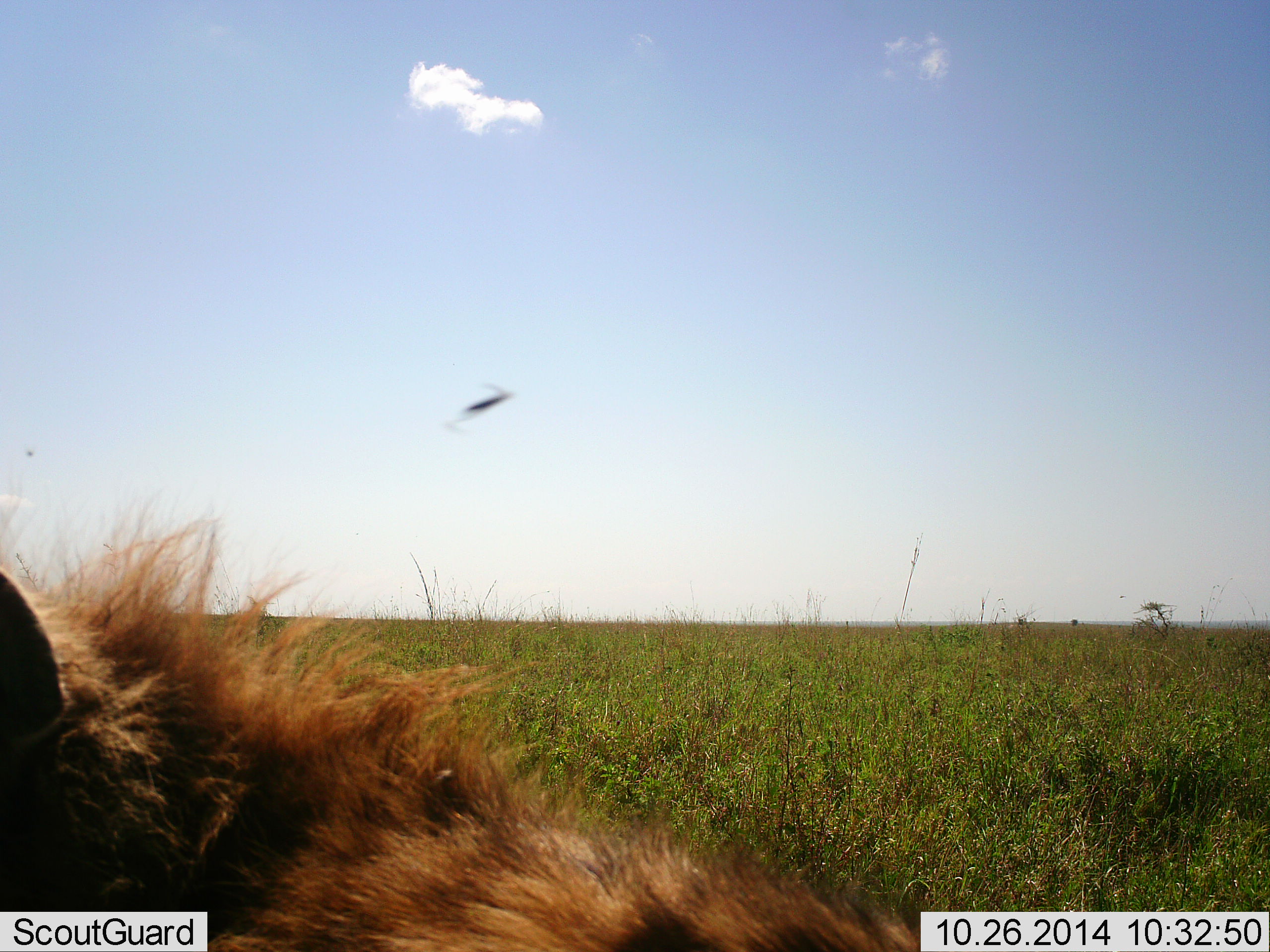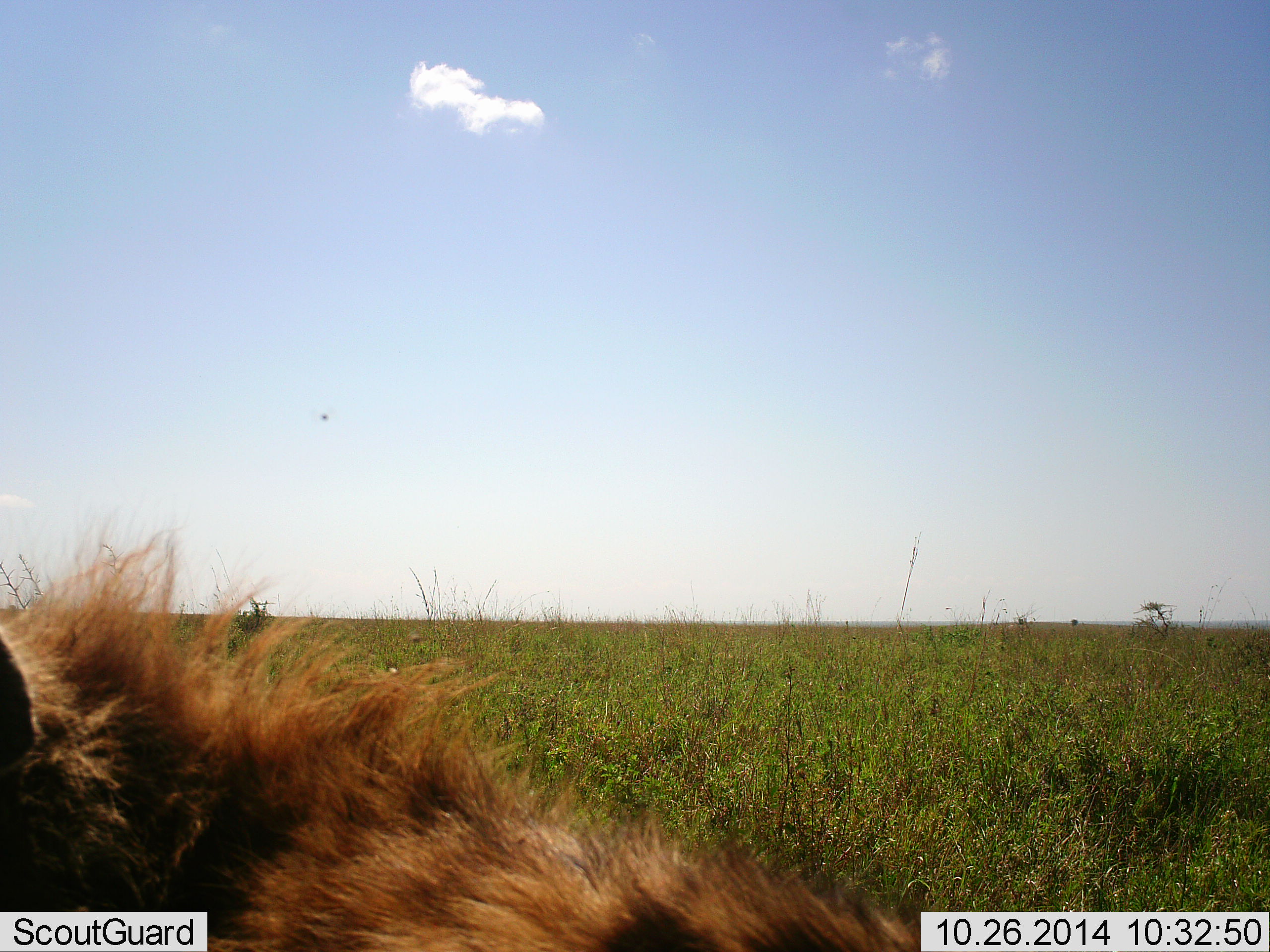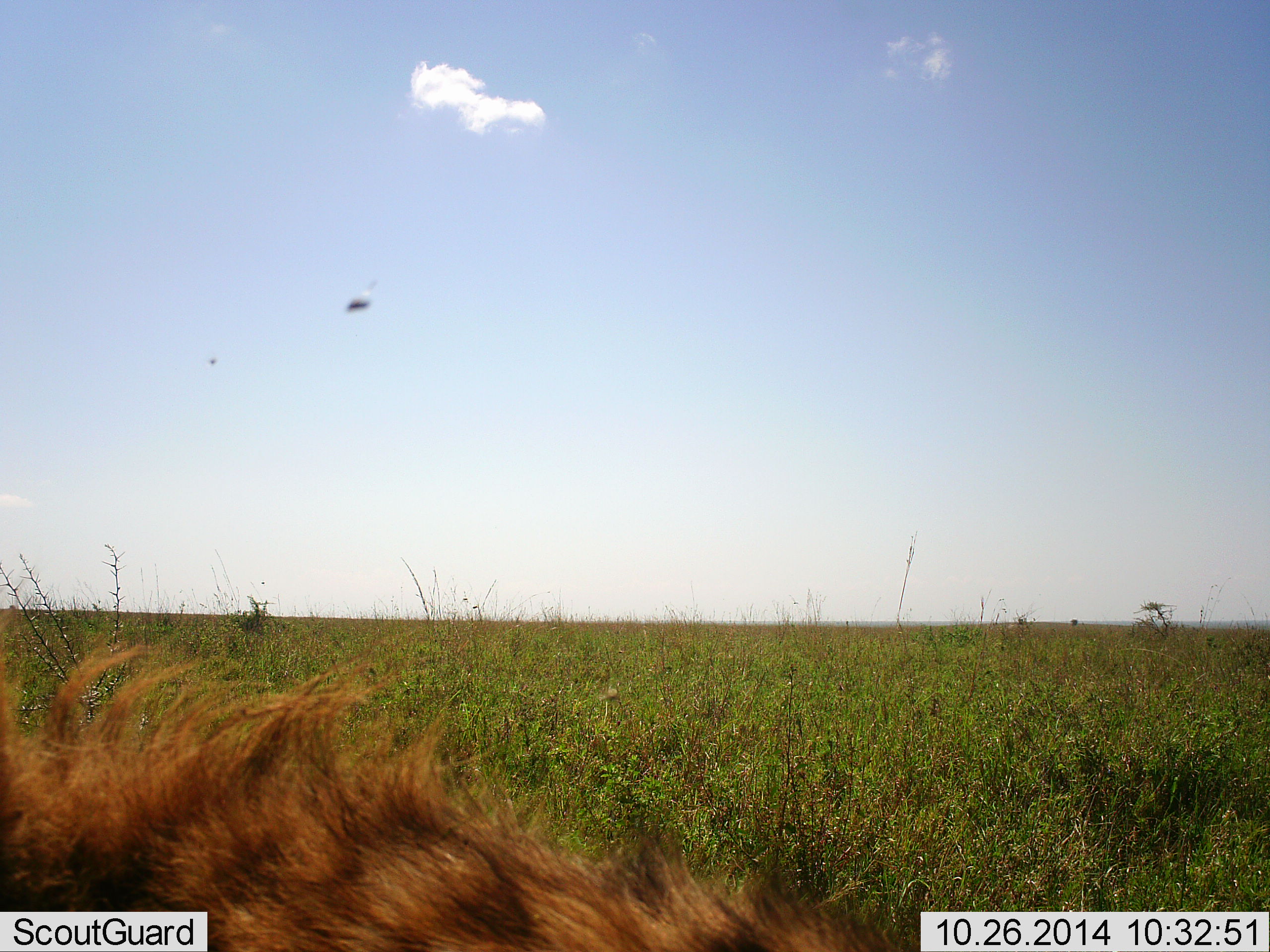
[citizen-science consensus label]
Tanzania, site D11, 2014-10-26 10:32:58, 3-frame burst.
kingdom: Animalia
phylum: Chordata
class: Mammalia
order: Carnivora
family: Hyaenidae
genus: Crocuta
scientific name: Crocuta crocuta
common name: spotted hyena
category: hyenaspotted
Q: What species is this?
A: Hyenaspotted (spotted hyena) (Crocuta crocuta).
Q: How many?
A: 1.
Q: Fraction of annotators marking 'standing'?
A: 38%.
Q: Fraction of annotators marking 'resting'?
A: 44%.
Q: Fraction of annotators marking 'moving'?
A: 12%.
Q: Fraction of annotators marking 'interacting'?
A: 6%.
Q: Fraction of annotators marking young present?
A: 0%.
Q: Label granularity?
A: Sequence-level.